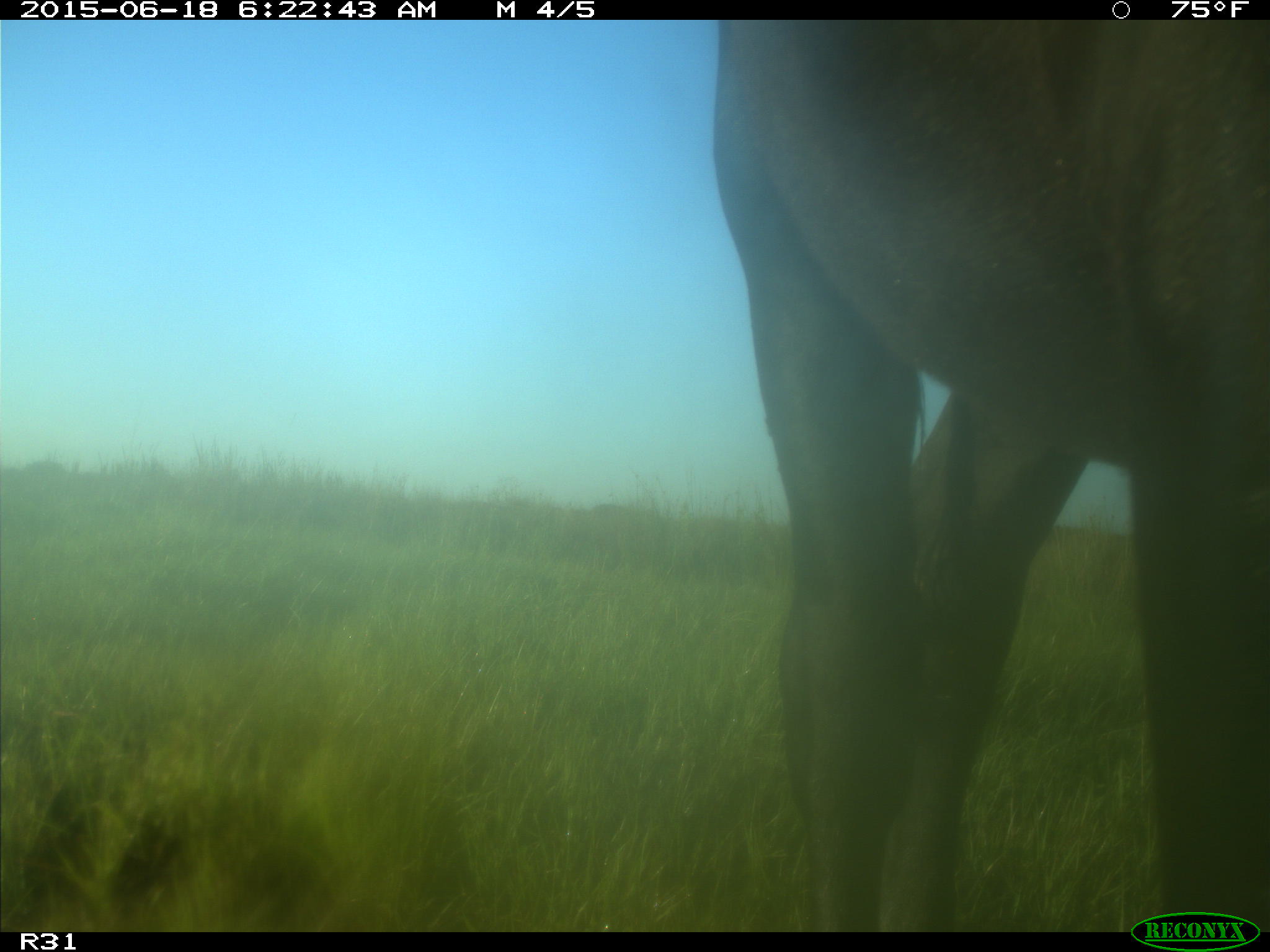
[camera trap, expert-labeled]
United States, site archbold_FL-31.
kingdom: Animalia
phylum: Chordata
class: Mammalia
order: Artiodactyla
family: Bovidae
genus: Bos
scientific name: Bos taurus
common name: domestic cow